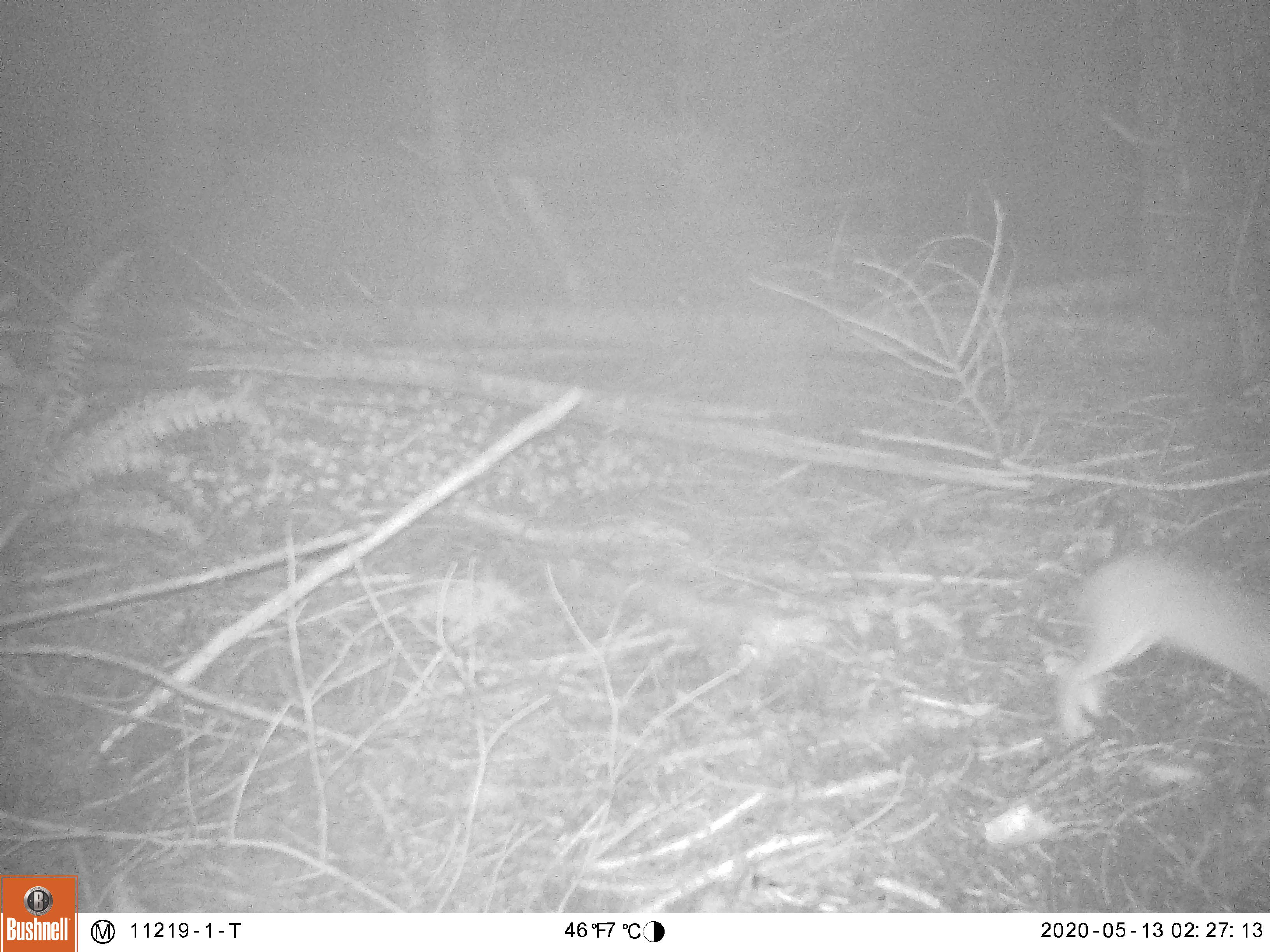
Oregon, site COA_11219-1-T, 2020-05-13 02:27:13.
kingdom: Animalia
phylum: Chordata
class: Mammalia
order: Lagomorpha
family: Leporidae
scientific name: Leporidae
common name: hares and rabbits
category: leporidae family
Leporidae family (hares and rabbits) (Leporidae).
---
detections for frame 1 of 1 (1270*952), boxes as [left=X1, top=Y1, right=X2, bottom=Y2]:
leporidae family: [left=1050, top=539, right=1260, bottom=765]